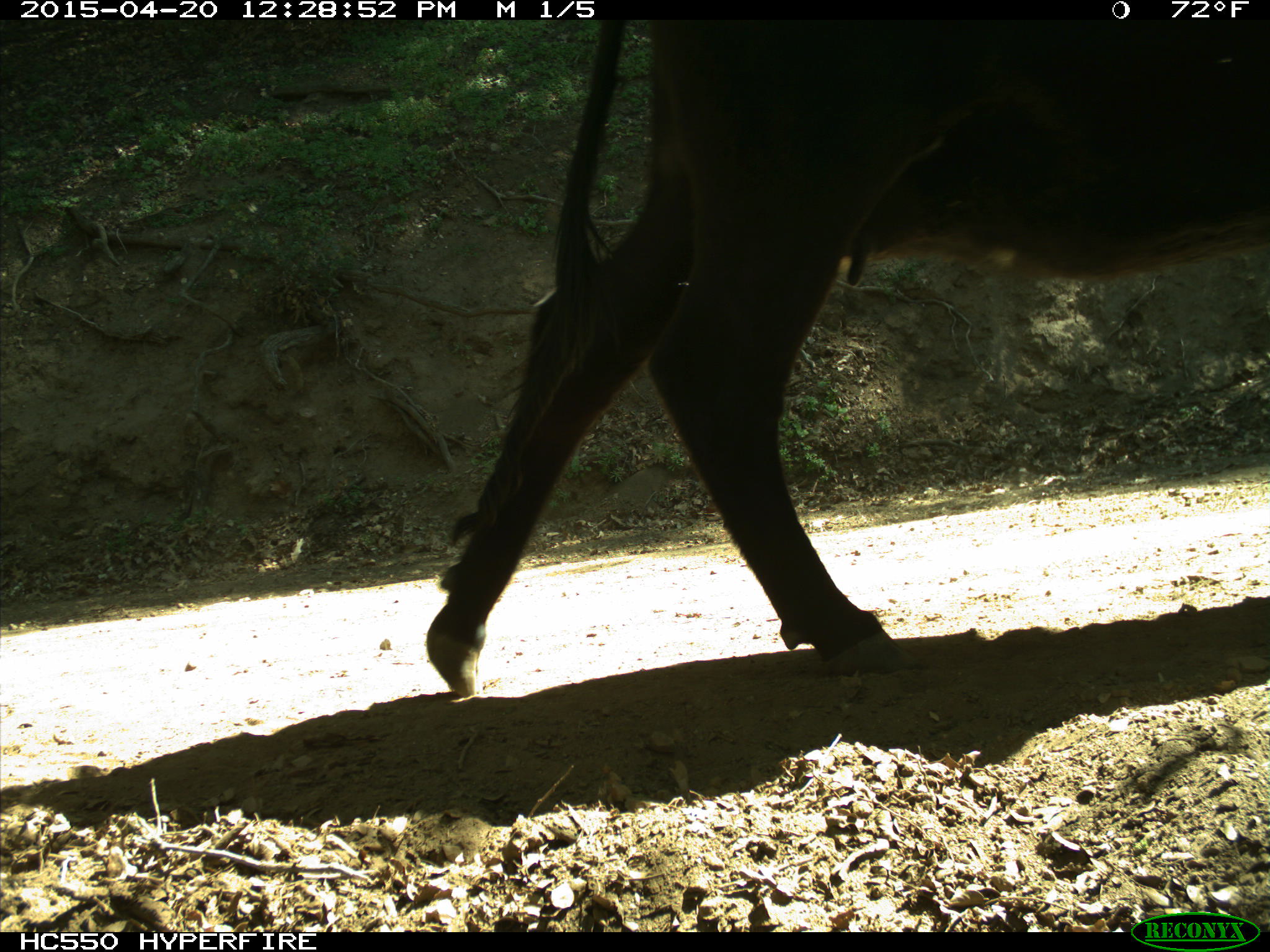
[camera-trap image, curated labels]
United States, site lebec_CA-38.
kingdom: Animalia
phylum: Chordata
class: Mammalia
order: Artiodactyla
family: Bovidae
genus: Bos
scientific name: Bos taurus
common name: domestic cow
Bos taurus (domestic cow).